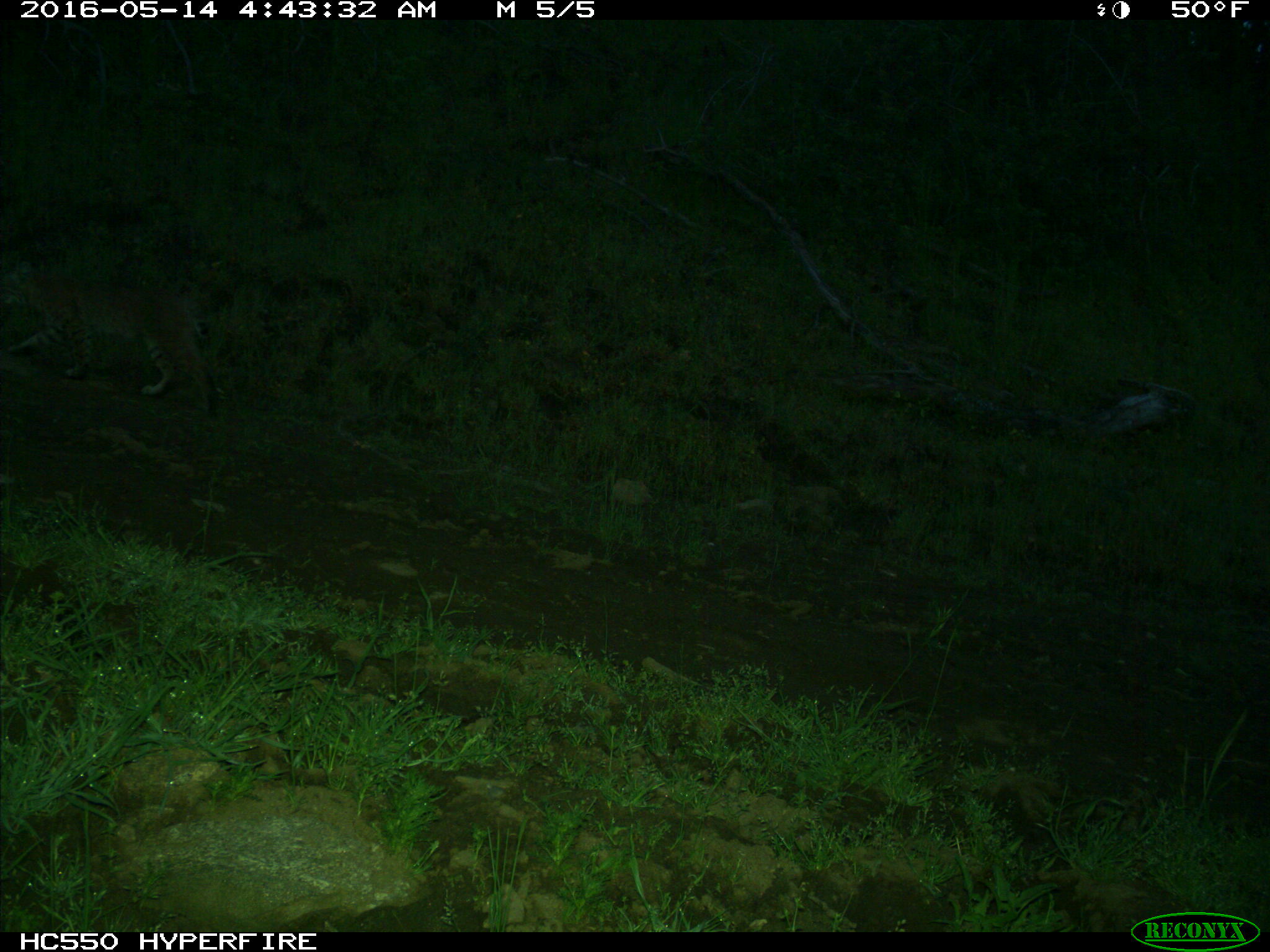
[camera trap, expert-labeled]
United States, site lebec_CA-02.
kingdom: Animalia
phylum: Chordata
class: Mammalia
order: Carnivora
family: Felidae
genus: Lynx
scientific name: Lynx rufus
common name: bobcat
Lynx rufus (bobcat).